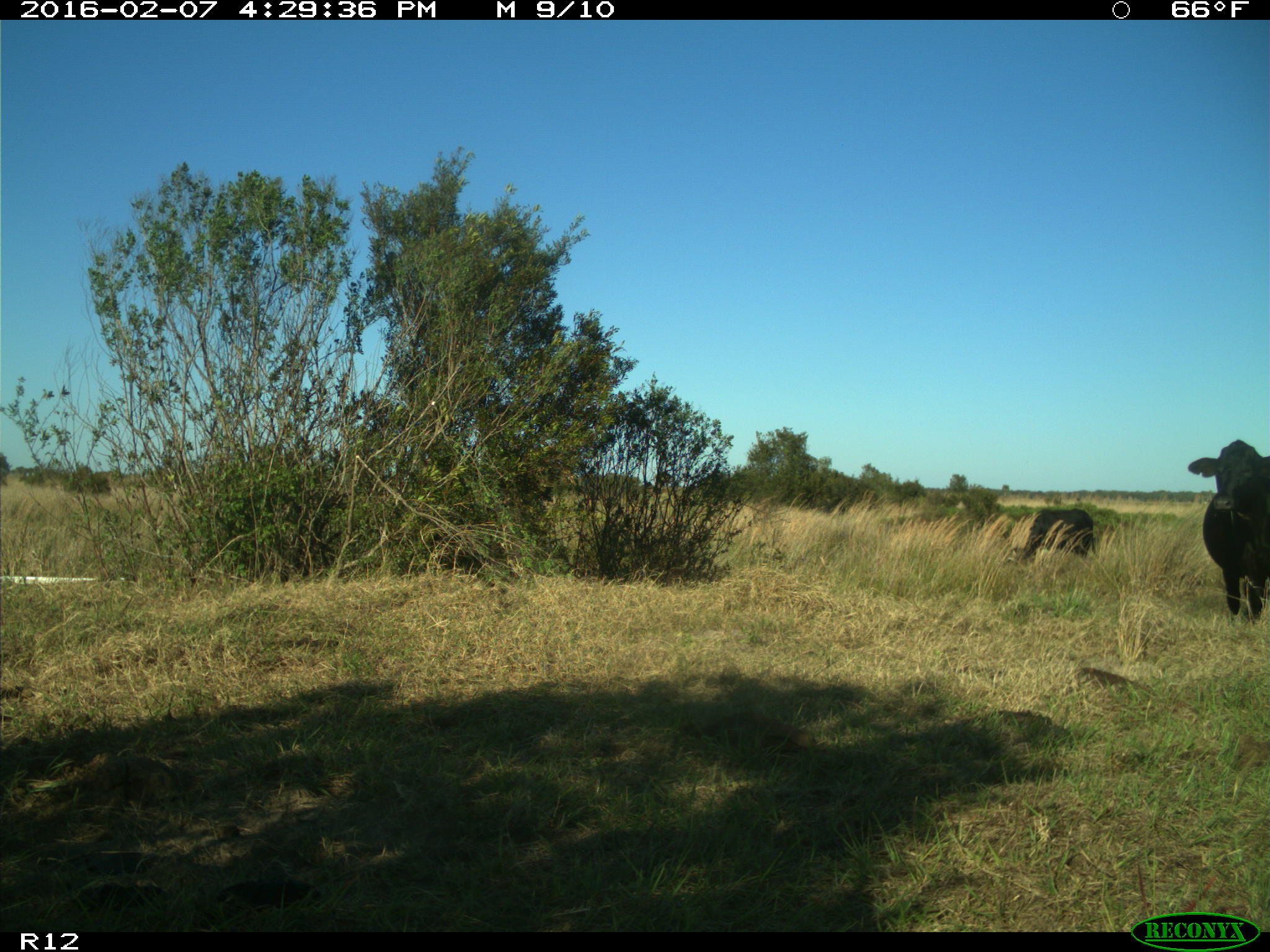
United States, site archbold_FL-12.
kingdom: Animalia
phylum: Chordata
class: Mammalia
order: Artiodactyla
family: Bovidae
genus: Bos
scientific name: Bos taurus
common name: domestic cow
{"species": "Bos taurus (domestic cow)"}